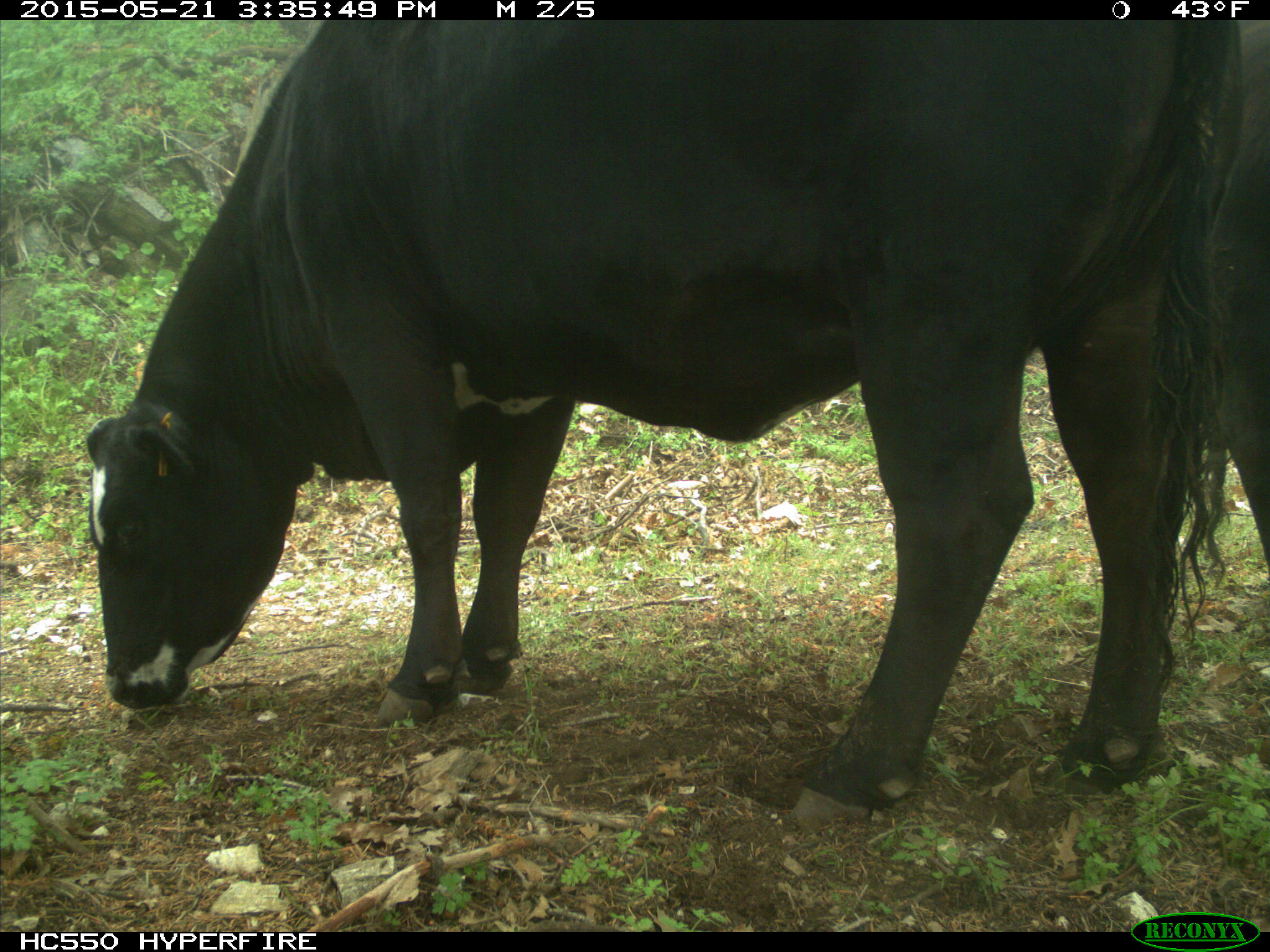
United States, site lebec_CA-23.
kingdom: Animalia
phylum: Chordata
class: Mammalia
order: Artiodactyla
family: Bovidae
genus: Bos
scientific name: Bos taurus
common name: domestic cow